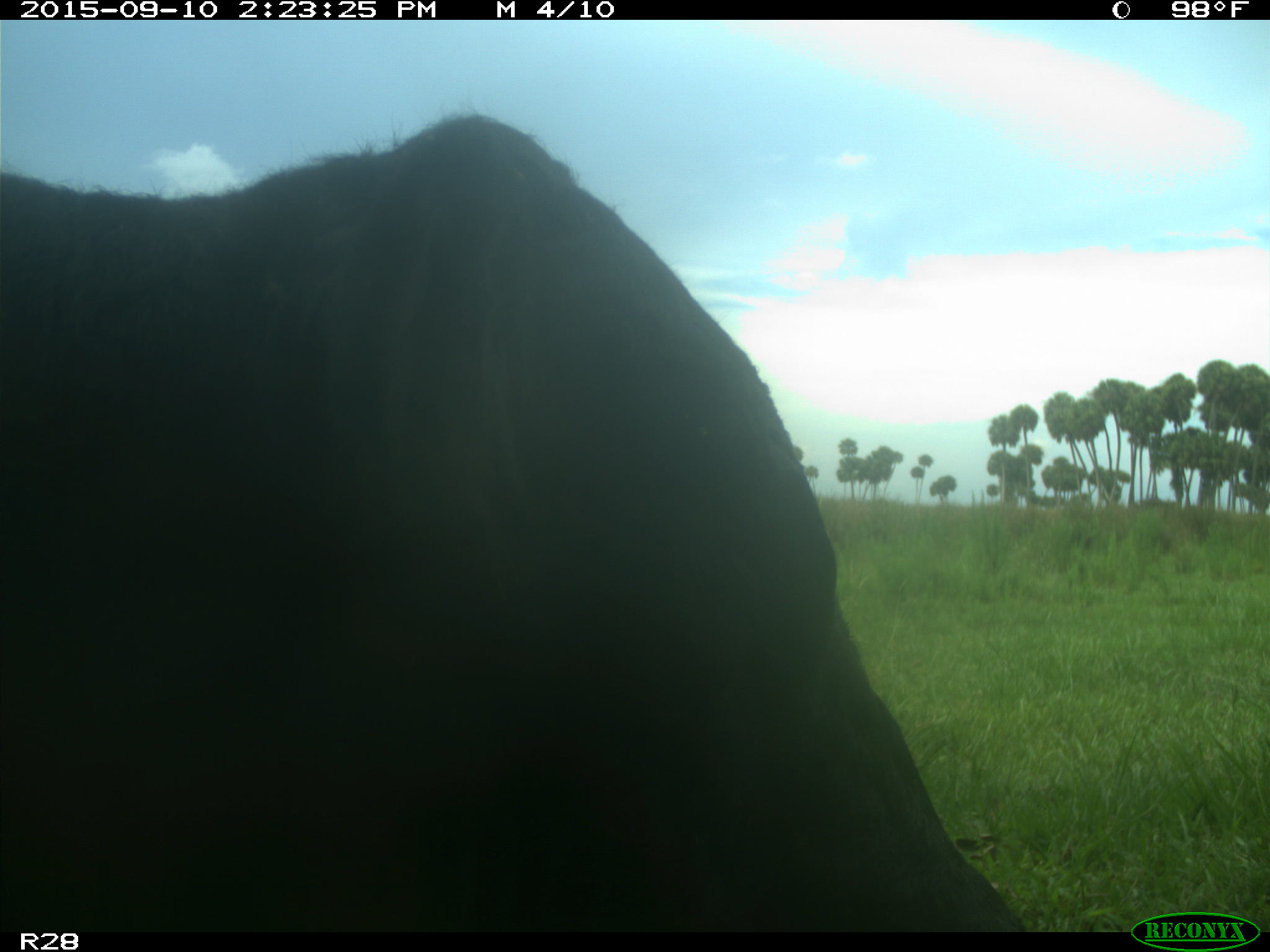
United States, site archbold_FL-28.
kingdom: Animalia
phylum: Chordata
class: Mammalia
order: Artiodactyla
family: Bovidae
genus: Bos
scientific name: Bos taurus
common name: domestic cow